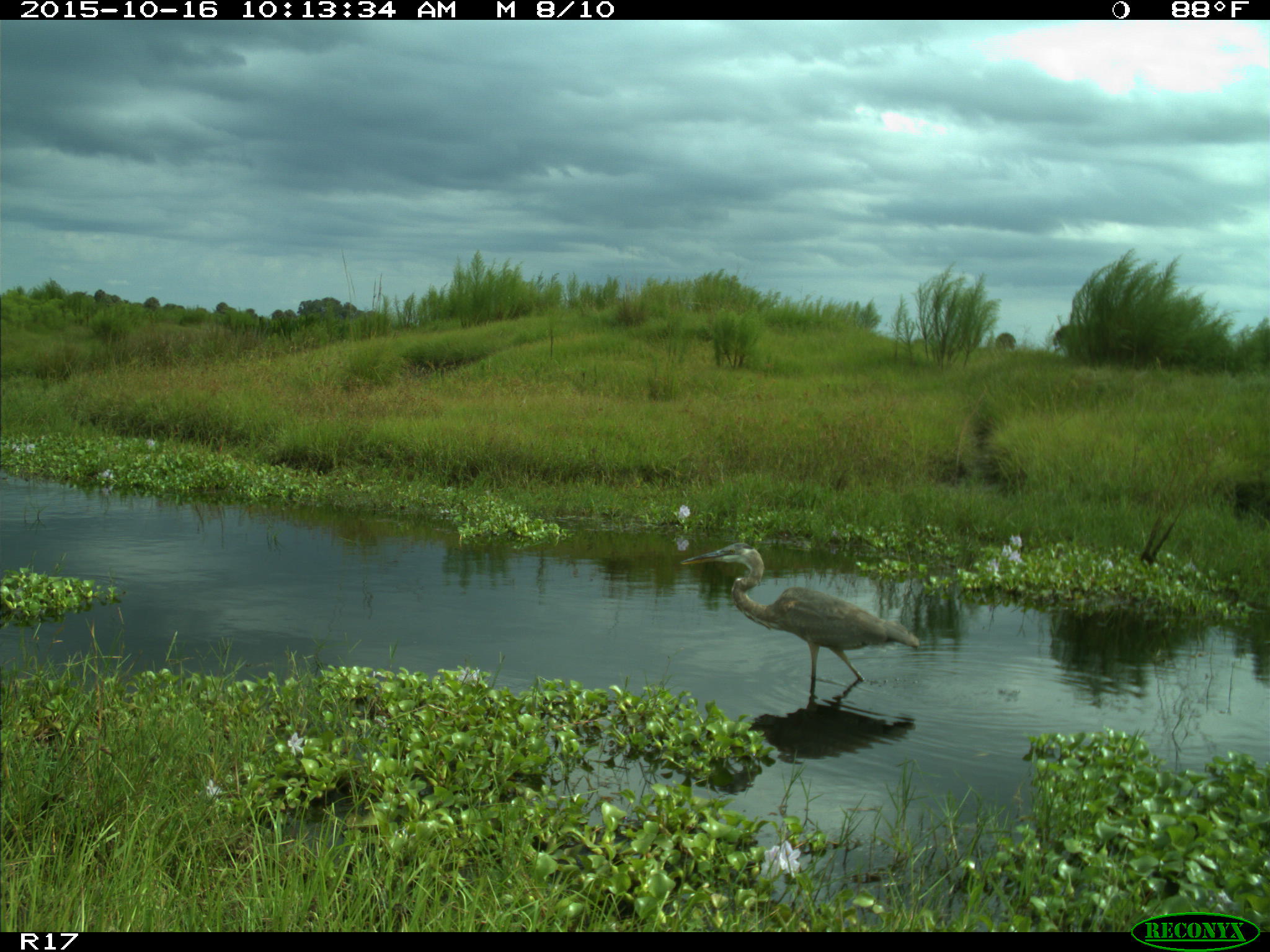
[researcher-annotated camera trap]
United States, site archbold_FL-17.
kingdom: Animalia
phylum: Chordata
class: Aves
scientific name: Aves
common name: birds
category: unidentified bird